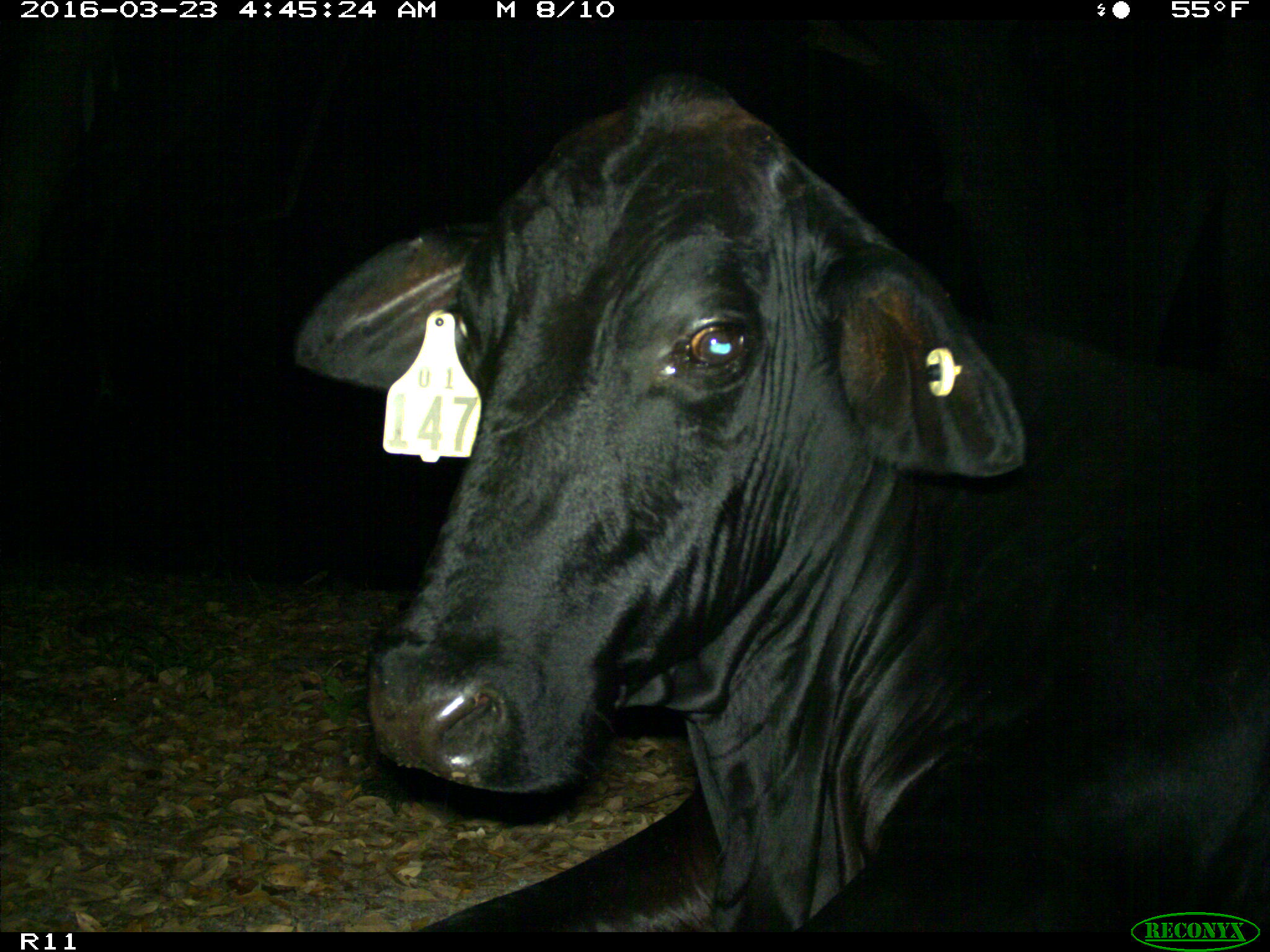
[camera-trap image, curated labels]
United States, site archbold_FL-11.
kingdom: Animalia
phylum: Chordata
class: Mammalia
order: Artiodactyla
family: Bovidae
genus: Bos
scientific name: Bos taurus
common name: domestic cow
Bos taurus (domestic cow).